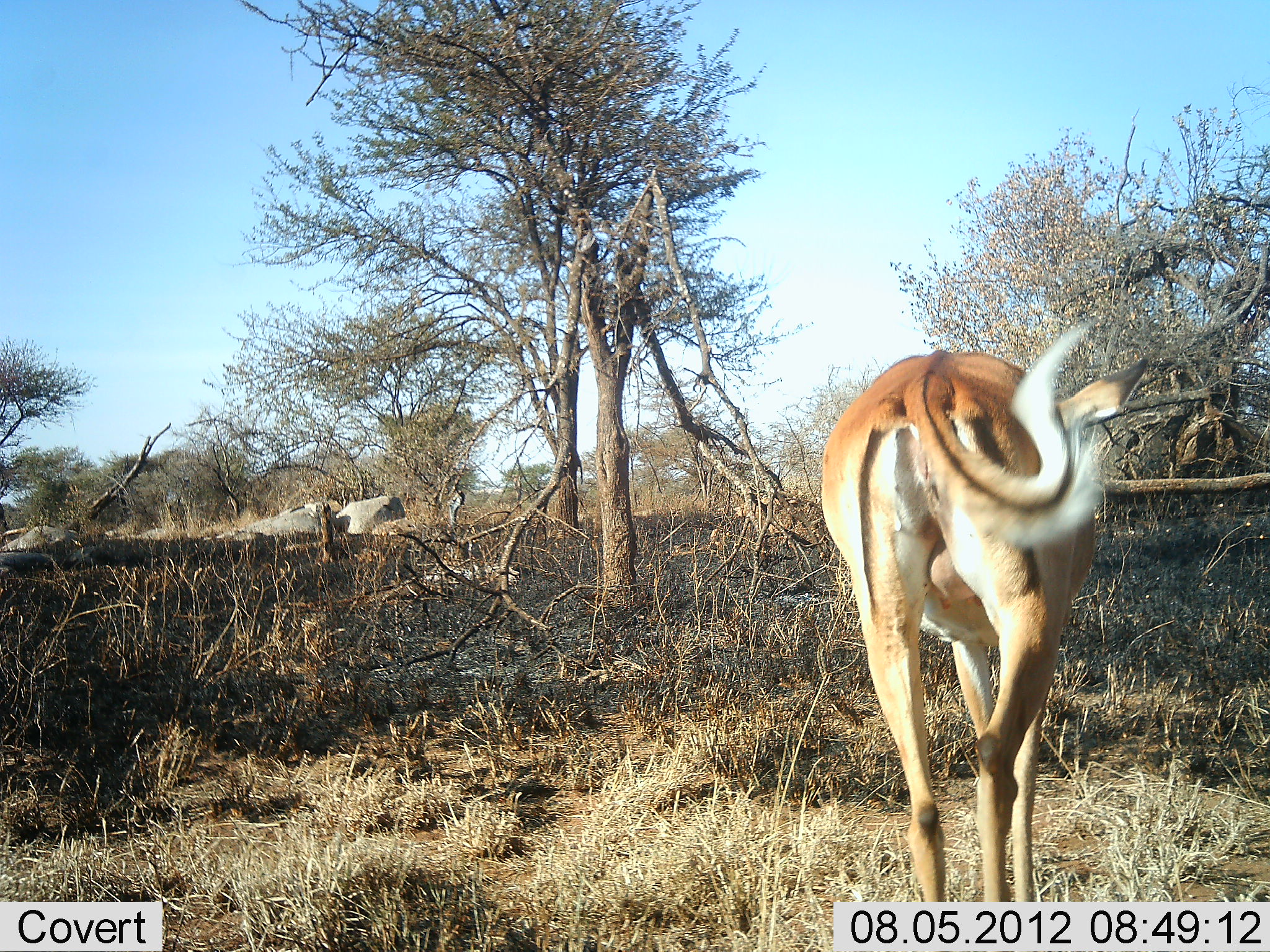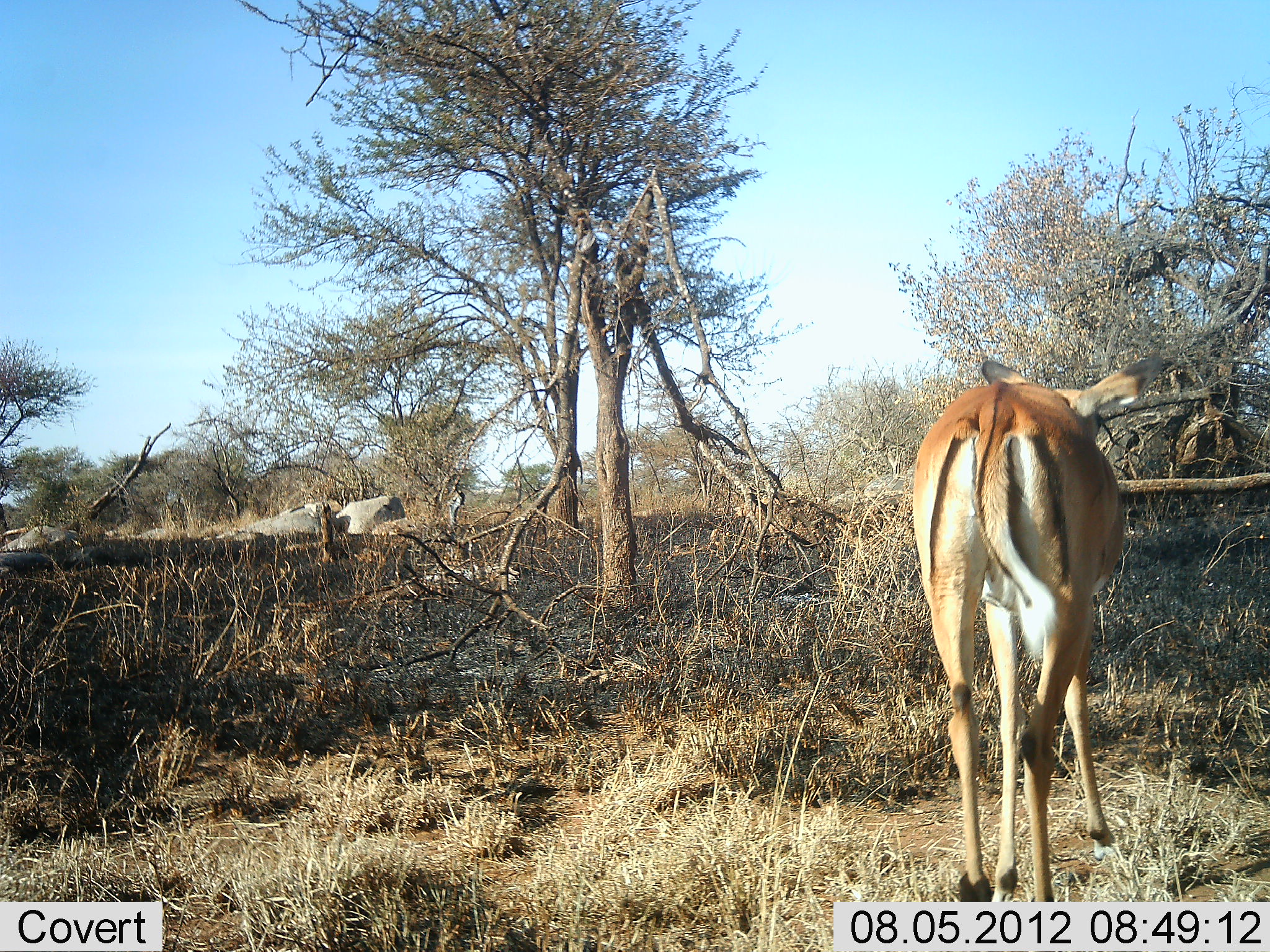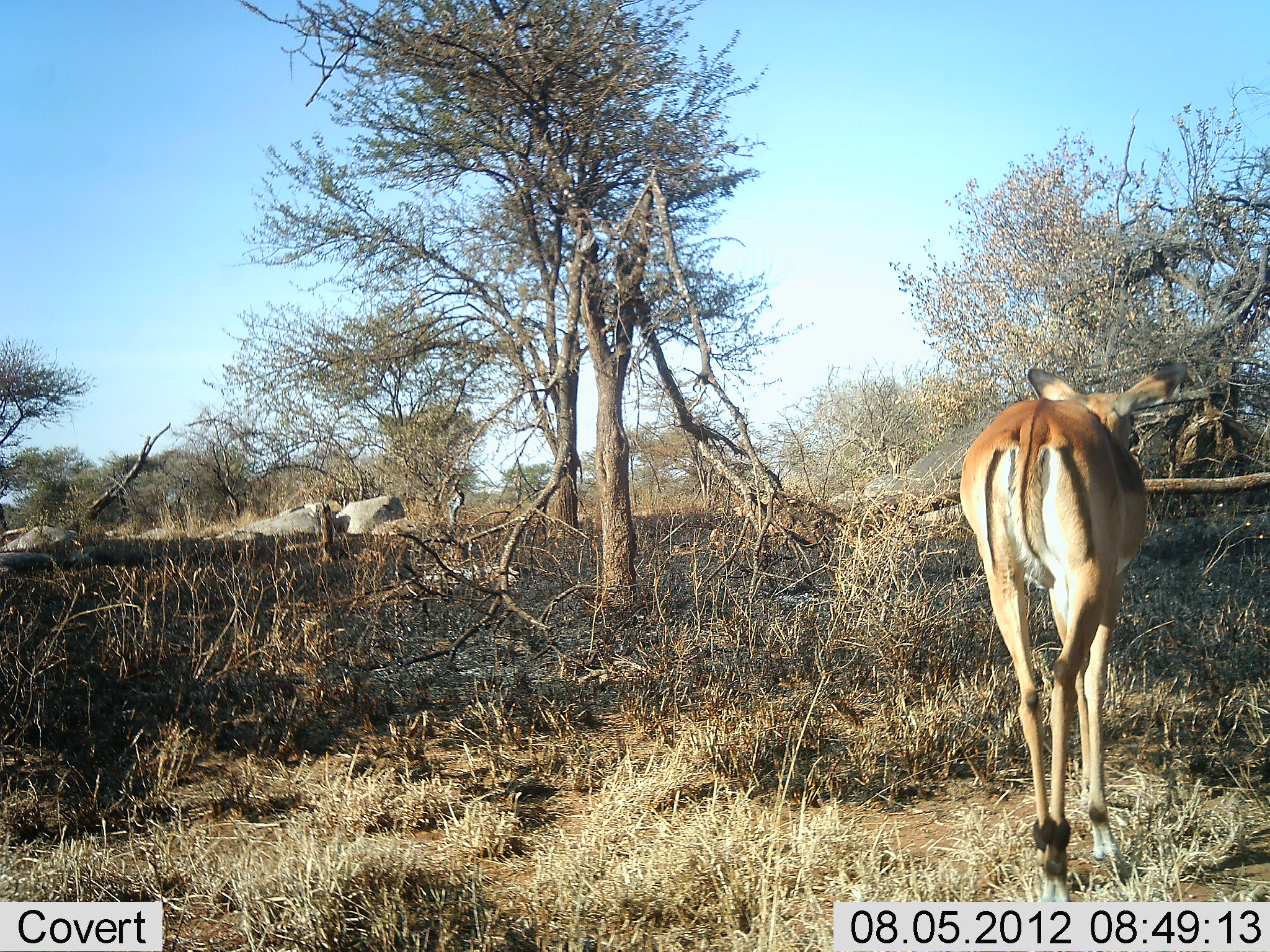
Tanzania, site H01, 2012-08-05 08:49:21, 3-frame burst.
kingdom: Animalia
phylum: Chordata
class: Mammalia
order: Artiodactyla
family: Bovidae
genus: Aepyceros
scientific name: Aepyceros melampus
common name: impala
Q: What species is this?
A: Impala (Aepyceros melampus).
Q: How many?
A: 1.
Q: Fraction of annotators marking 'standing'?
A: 27%.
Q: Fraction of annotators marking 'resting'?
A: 0%.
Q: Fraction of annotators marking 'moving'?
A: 82%.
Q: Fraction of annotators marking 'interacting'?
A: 0%.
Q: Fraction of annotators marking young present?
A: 0%.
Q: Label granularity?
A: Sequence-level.